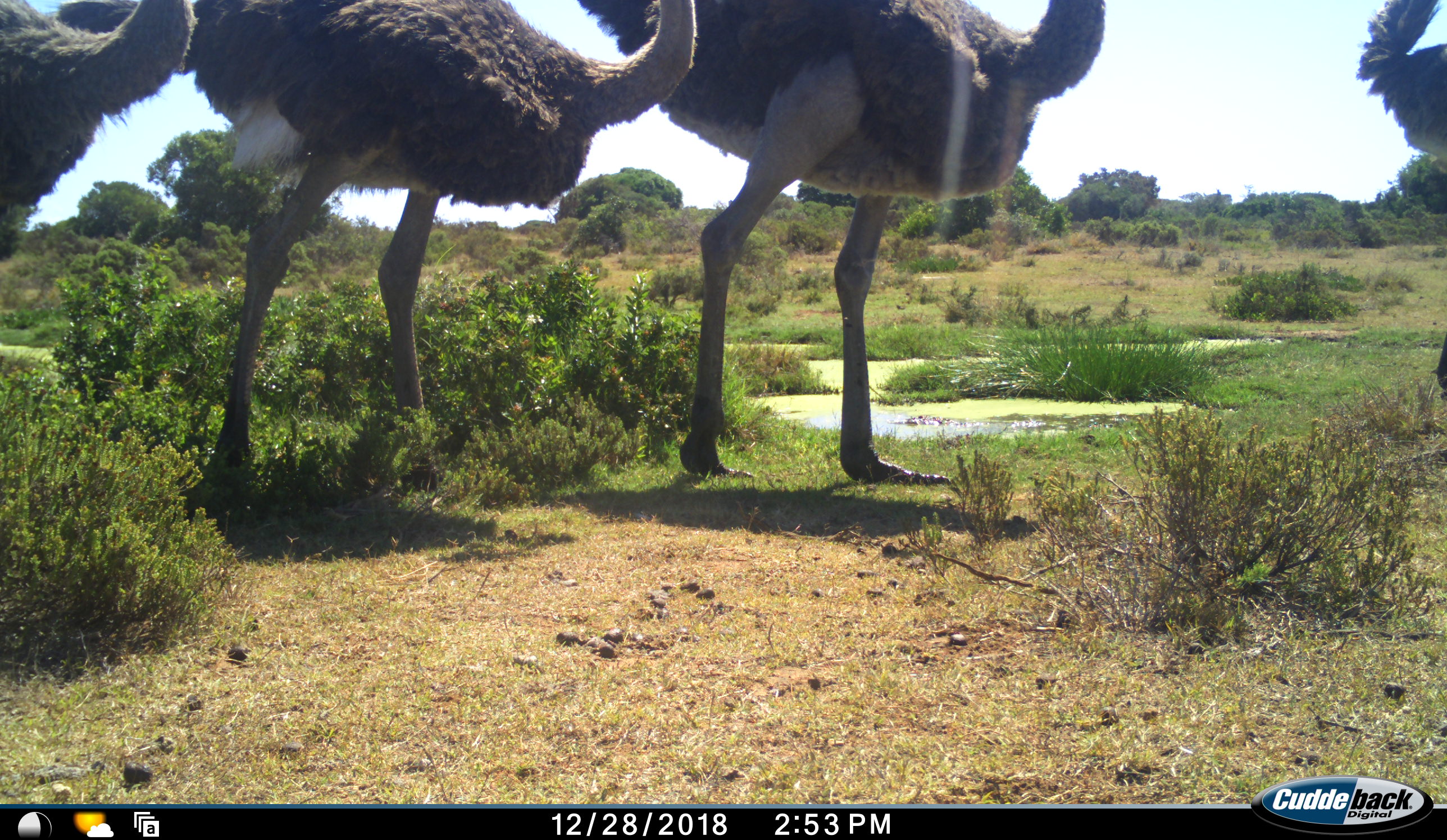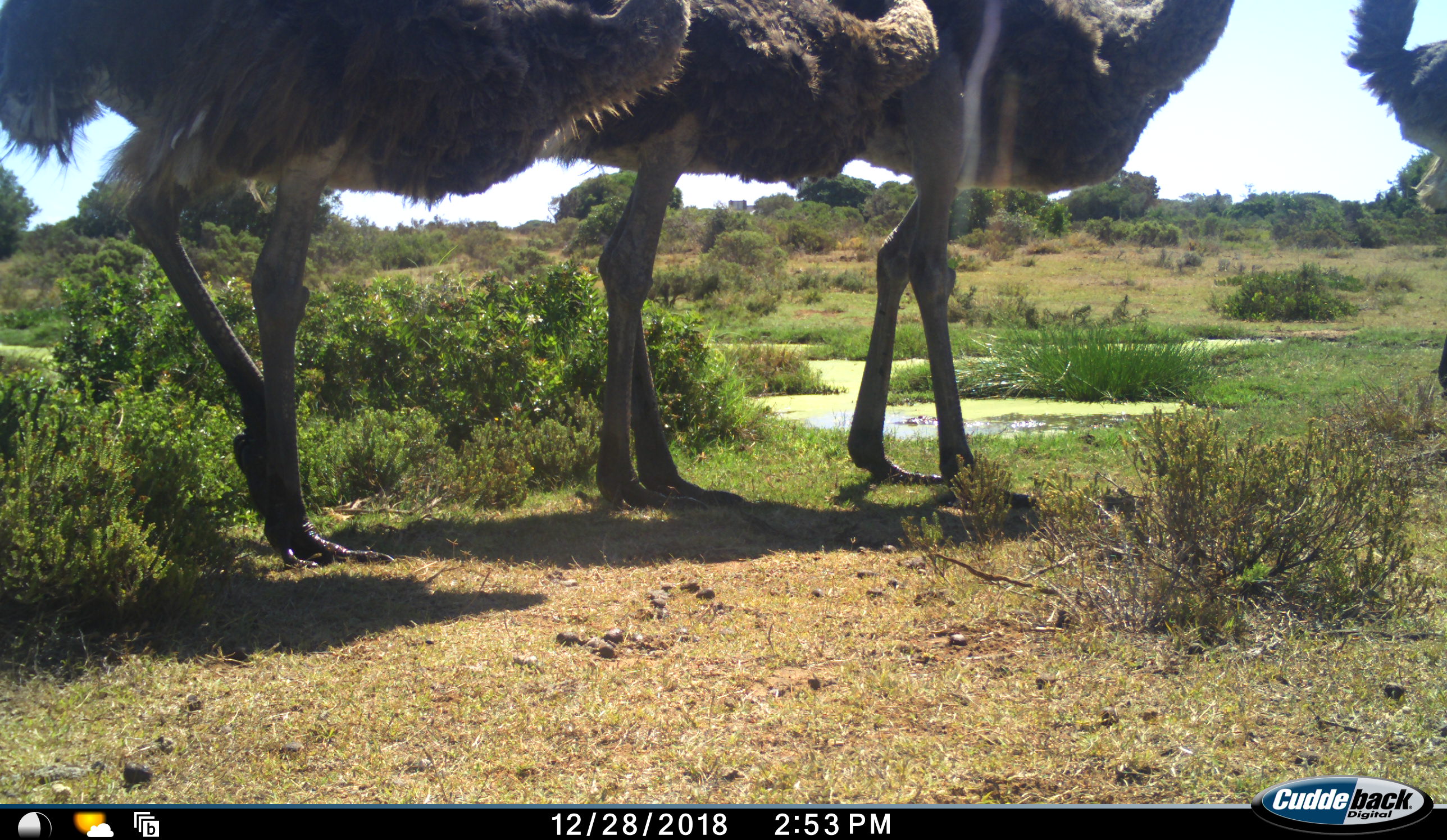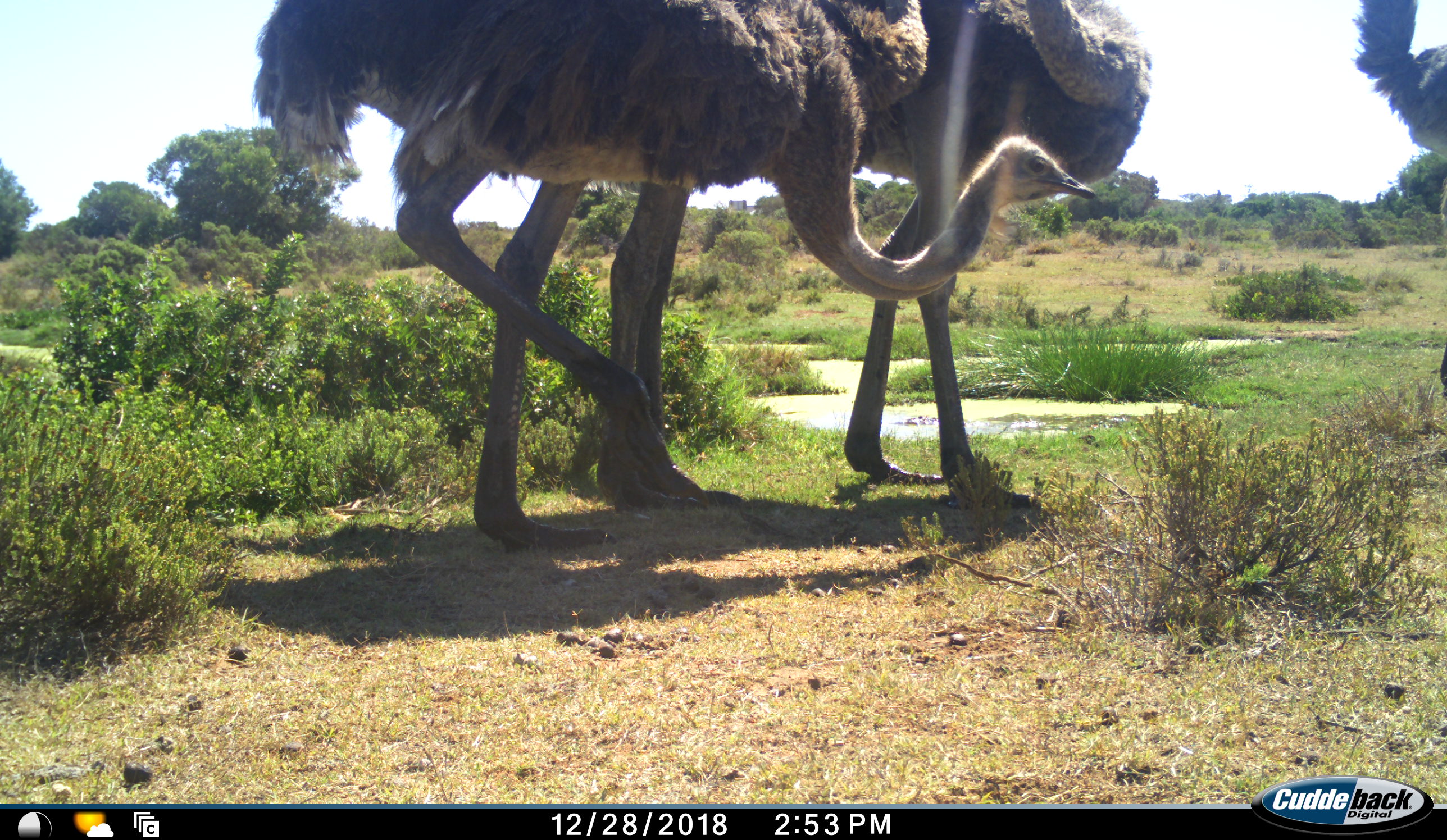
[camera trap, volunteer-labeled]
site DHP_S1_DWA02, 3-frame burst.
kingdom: Animalia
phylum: Chordata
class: Aves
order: Struthioniformes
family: Struthionidae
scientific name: Struthionidae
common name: ostrich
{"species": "ostrich (Struthionidae)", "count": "4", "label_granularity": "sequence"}